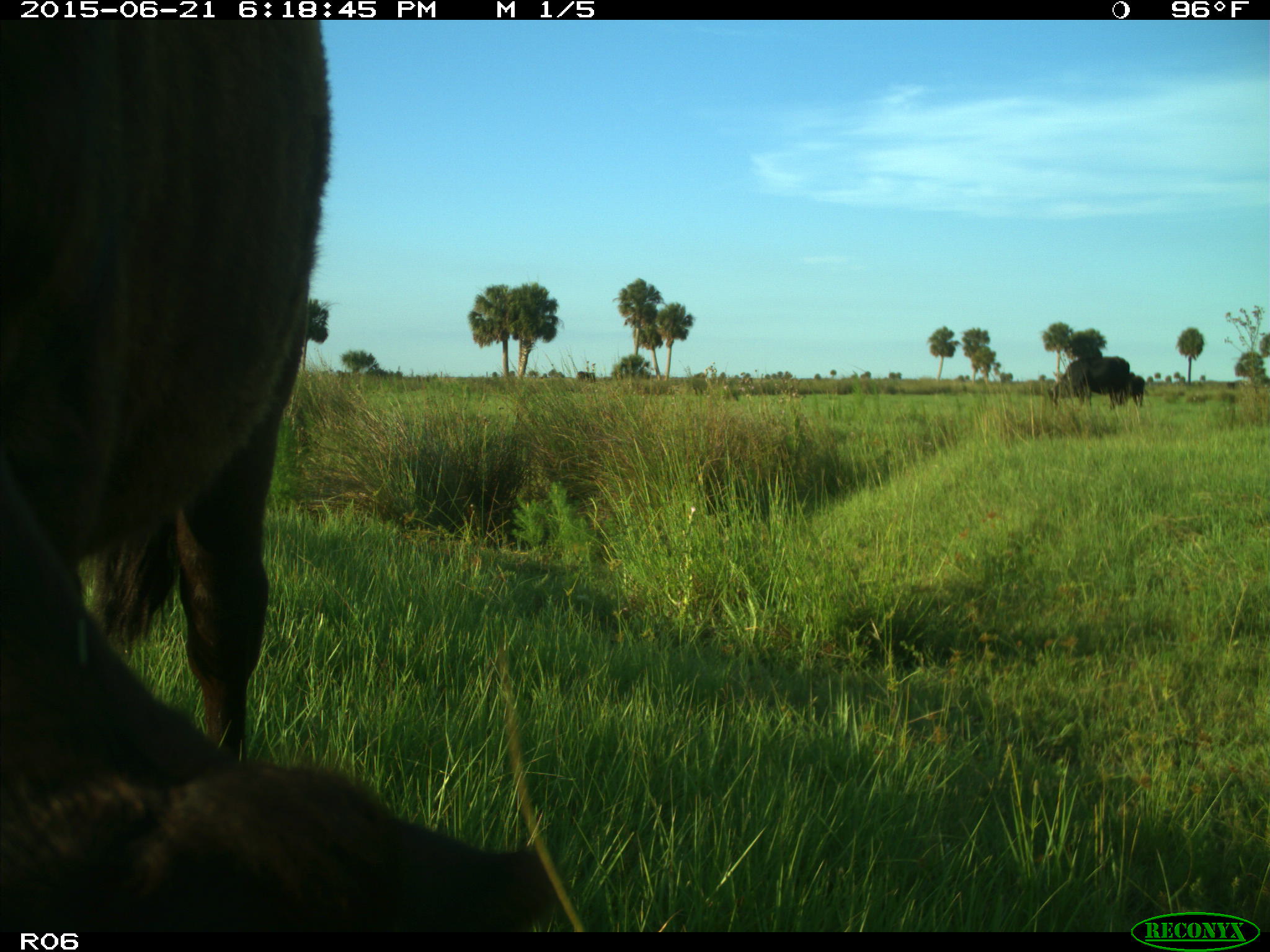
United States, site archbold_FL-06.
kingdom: Animalia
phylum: Chordata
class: Mammalia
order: Artiodactyla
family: Bovidae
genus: Bos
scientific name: Bos taurus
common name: domestic cow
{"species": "Bos taurus (domestic cow)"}